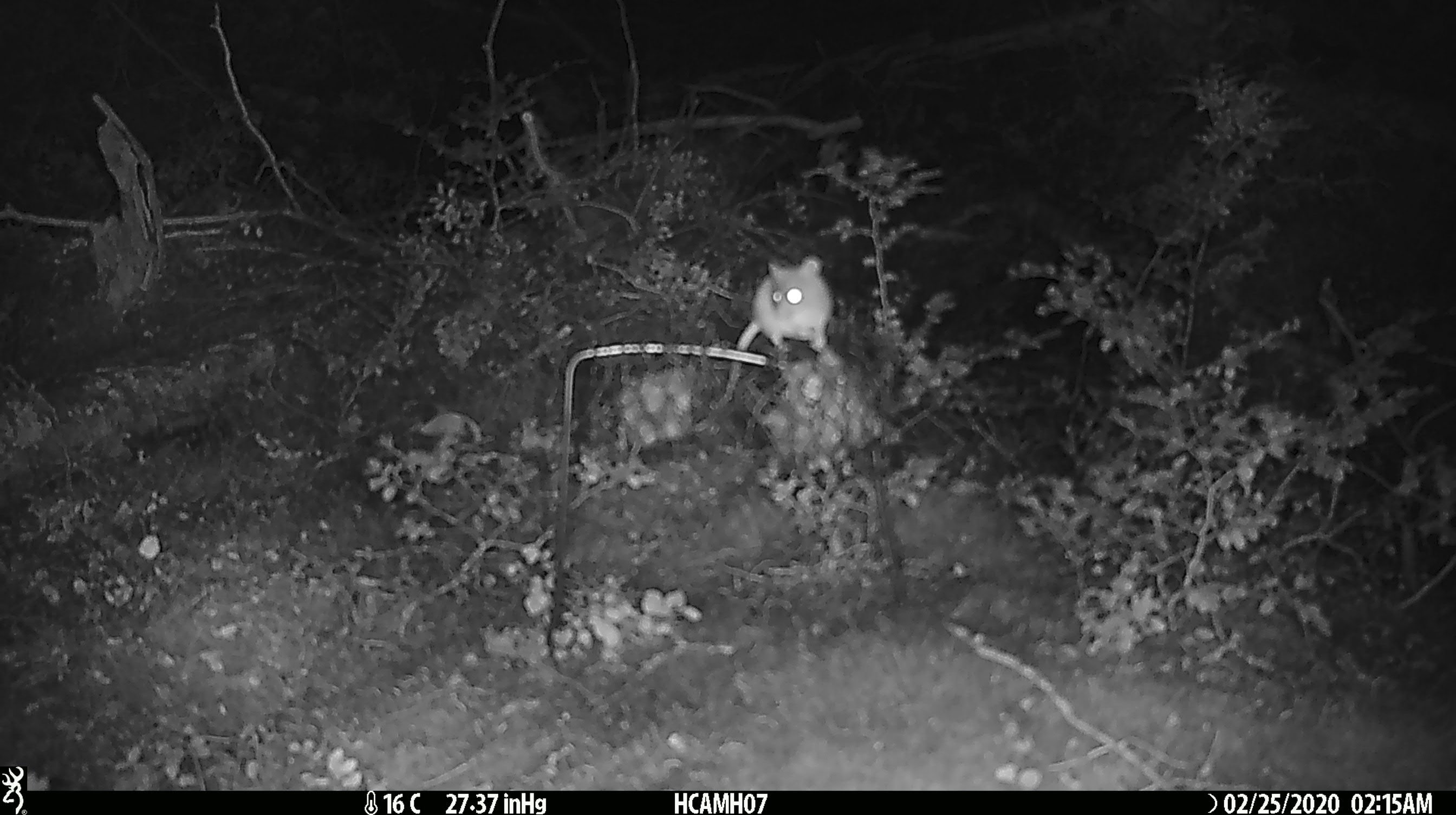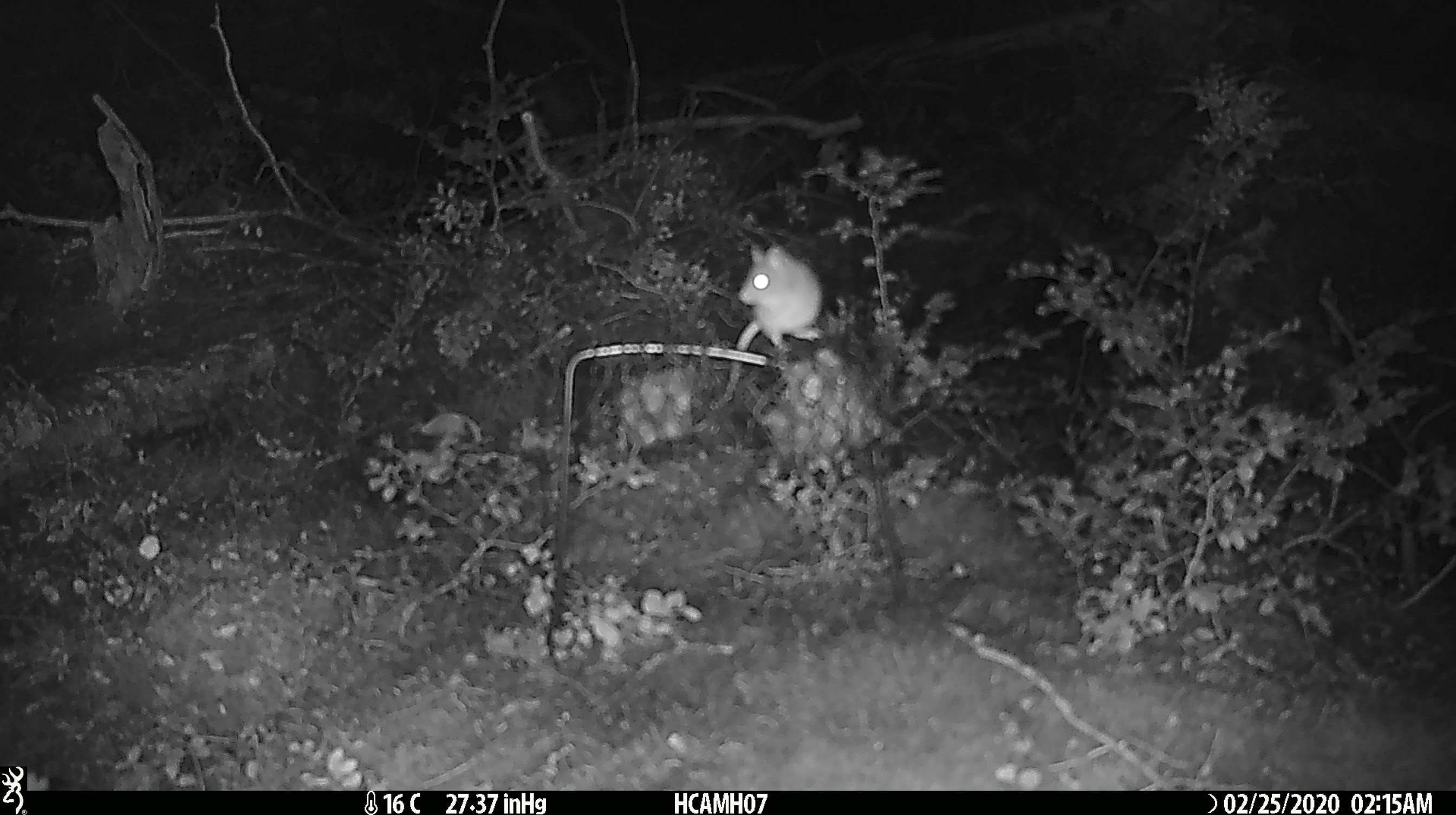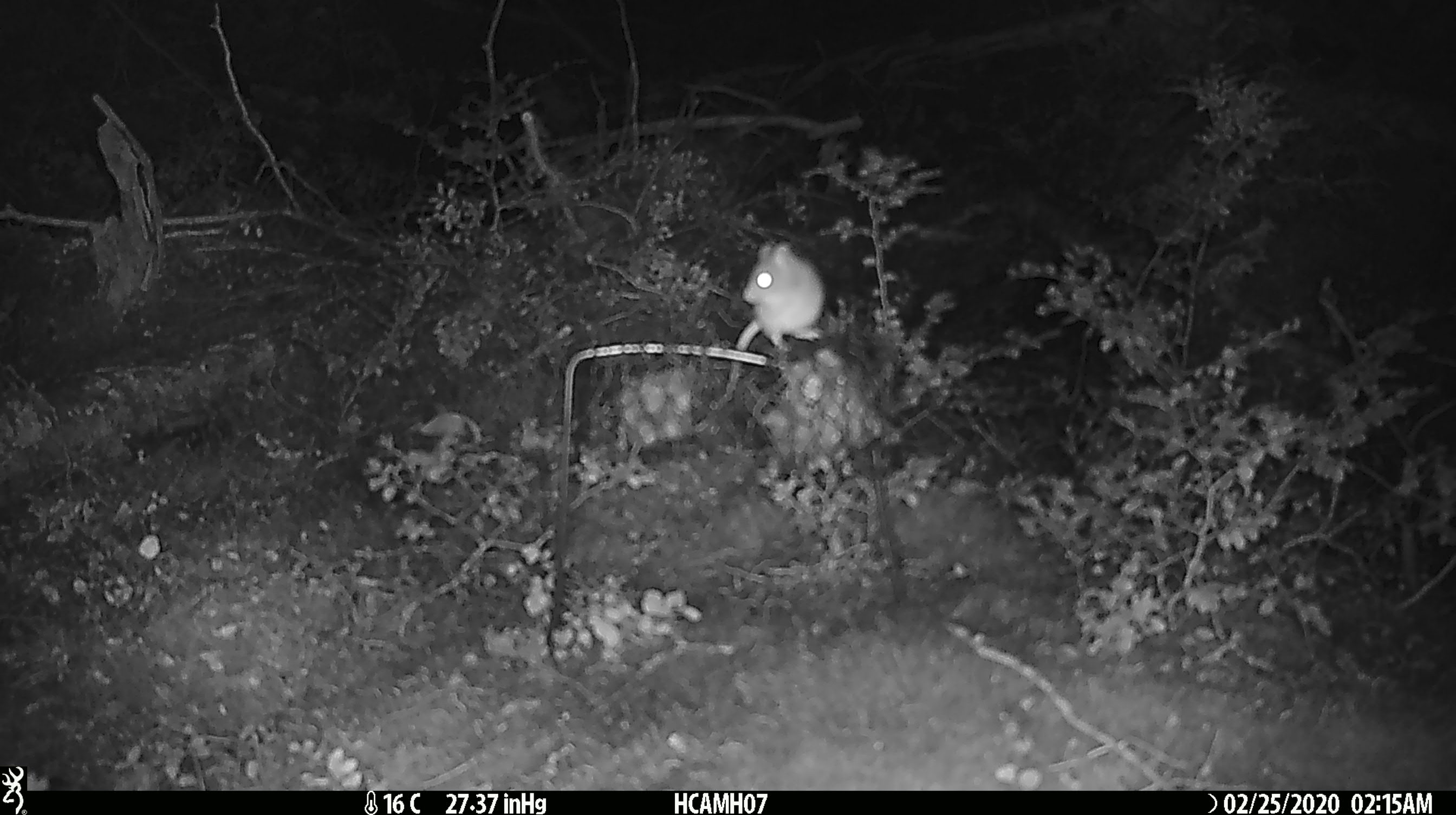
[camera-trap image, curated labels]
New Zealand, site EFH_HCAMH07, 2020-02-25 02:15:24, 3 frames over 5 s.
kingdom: Animalia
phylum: Chordata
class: Mammalia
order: Rodentia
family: Muridae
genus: Mus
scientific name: Mus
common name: mouse